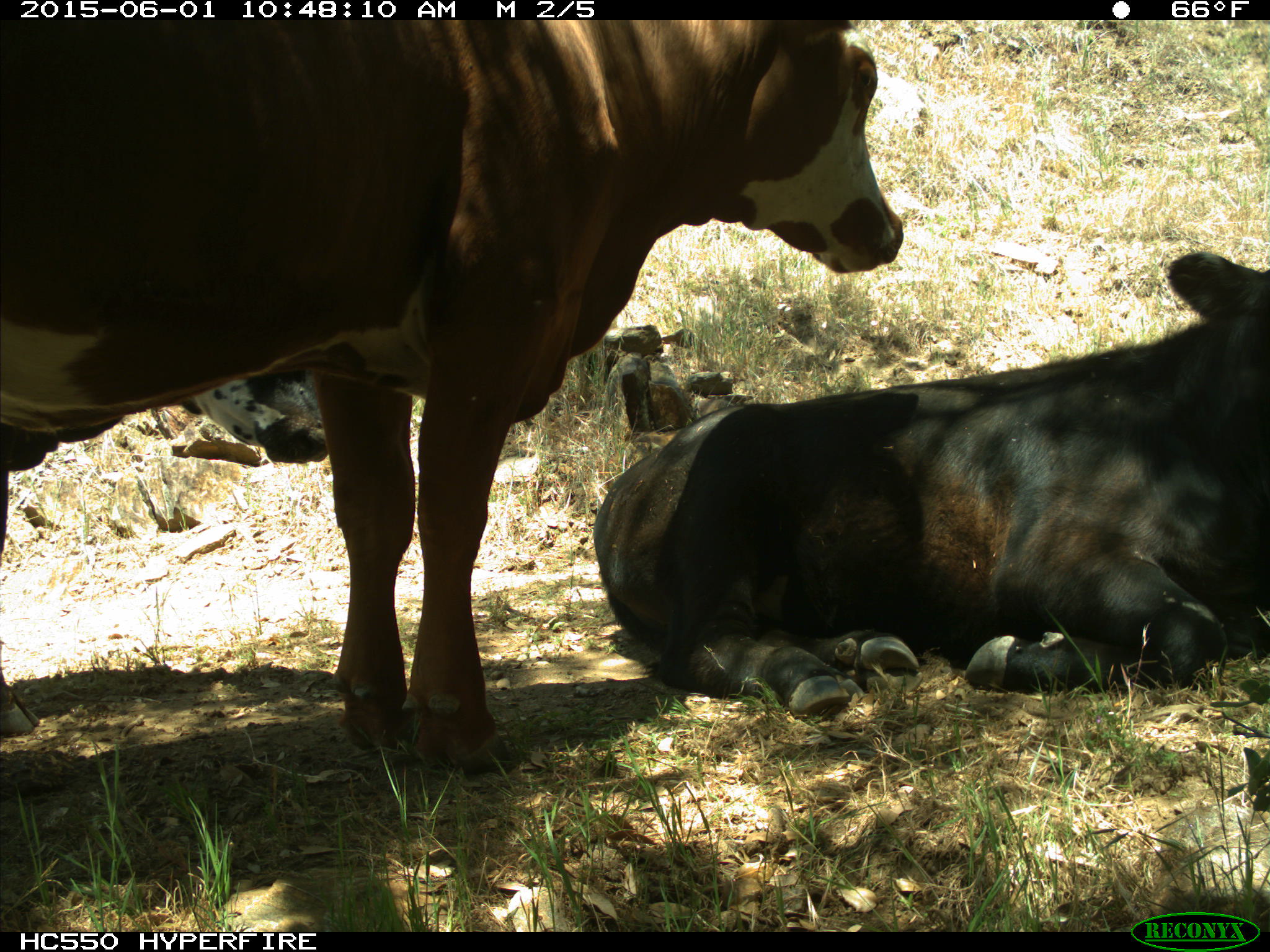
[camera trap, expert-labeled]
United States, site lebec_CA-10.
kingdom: Animalia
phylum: Chordata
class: Mammalia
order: Artiodactyla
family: Bovidae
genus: Bos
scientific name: Bos taurus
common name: domestic cow